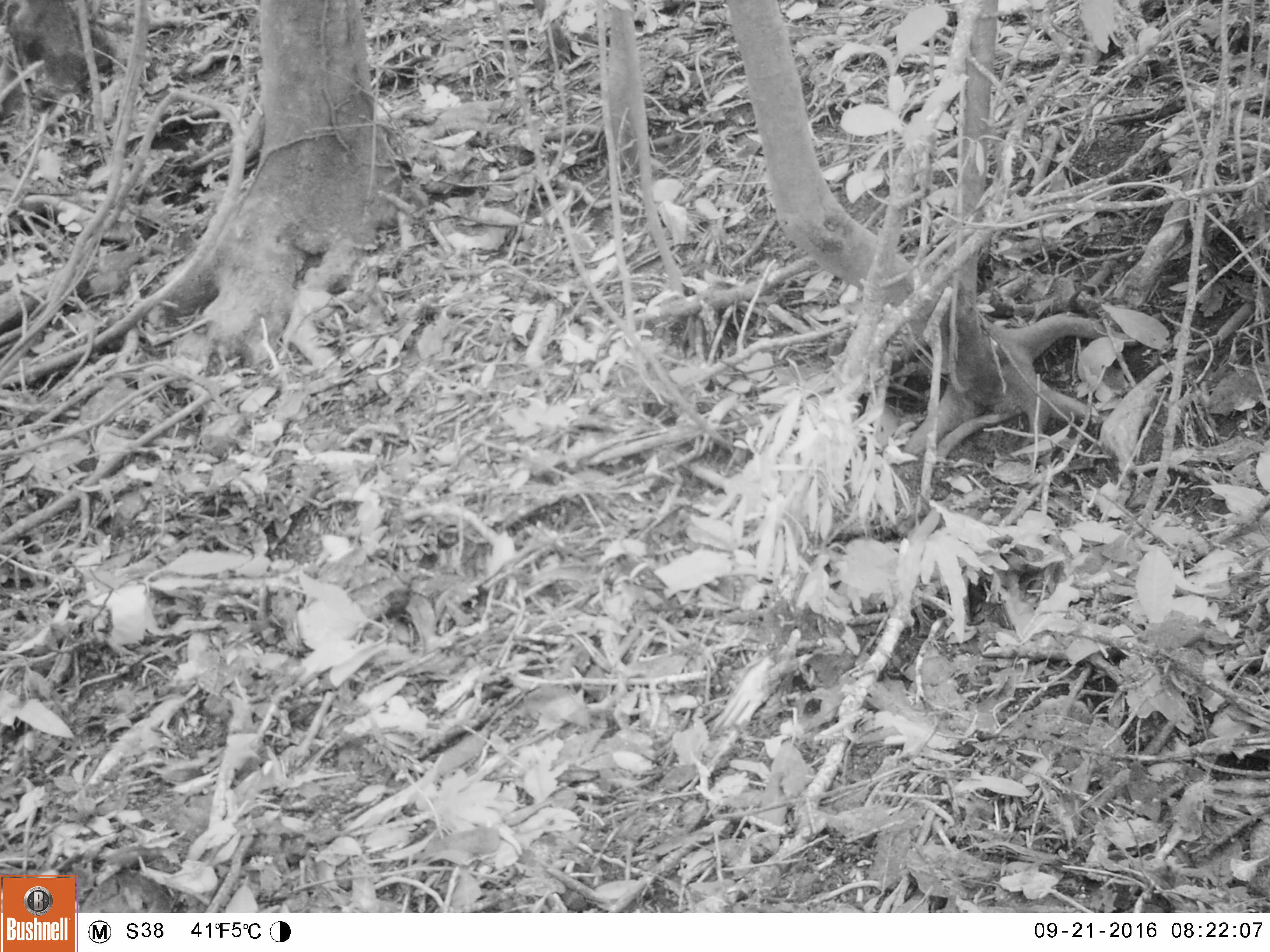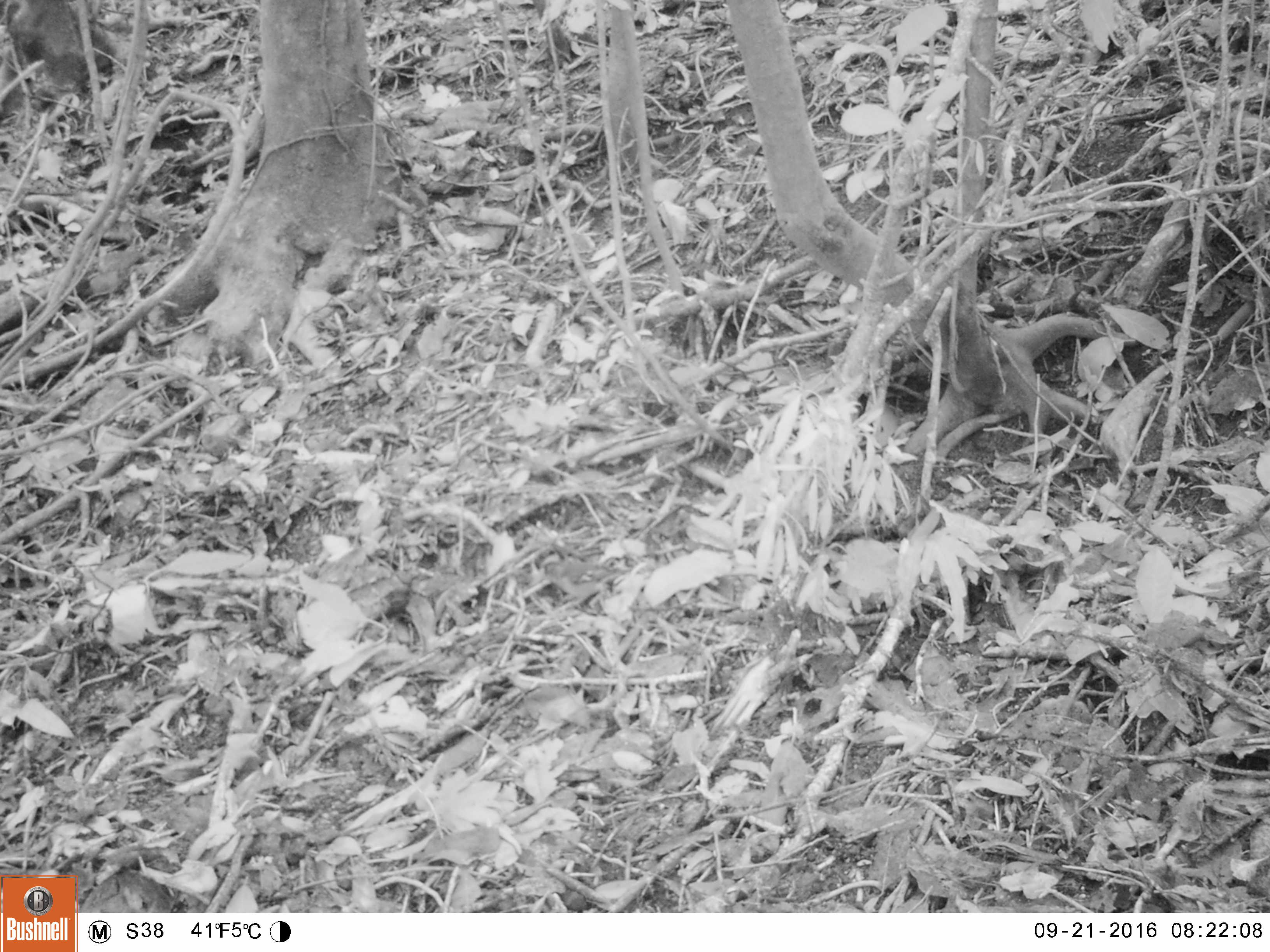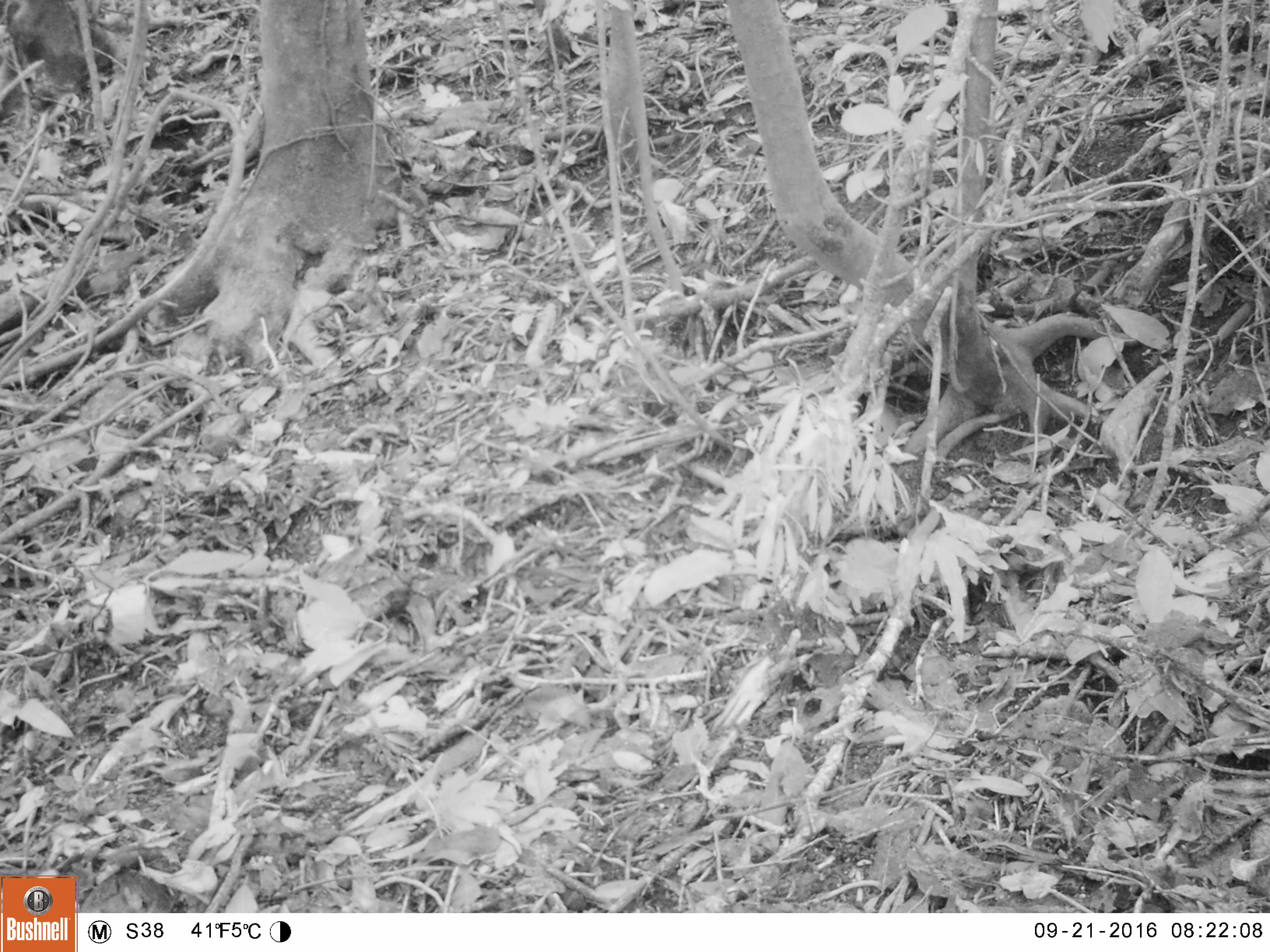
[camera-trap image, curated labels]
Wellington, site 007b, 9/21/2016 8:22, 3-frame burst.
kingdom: Animalia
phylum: Chordata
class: Aves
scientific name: Aves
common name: bird